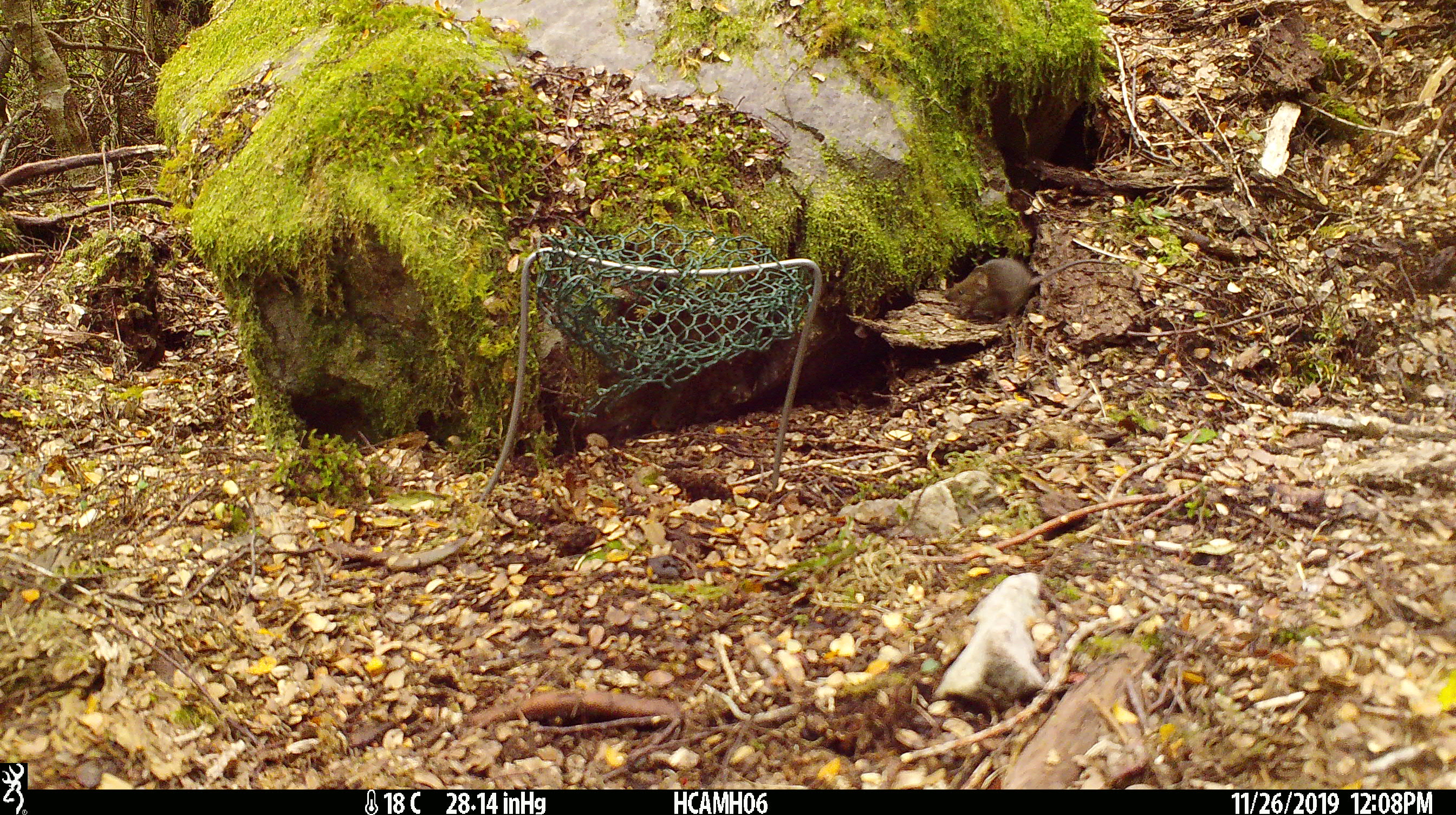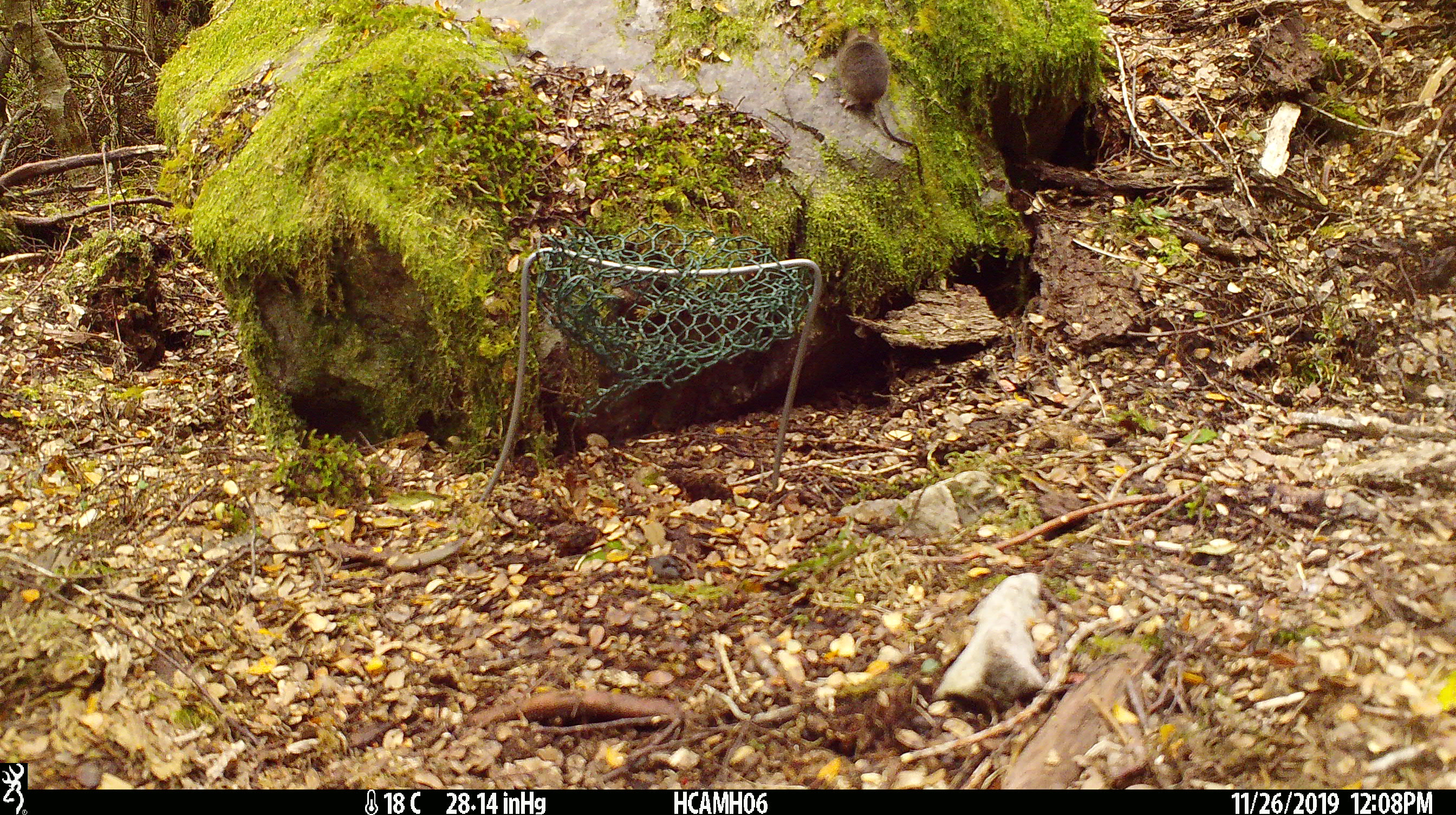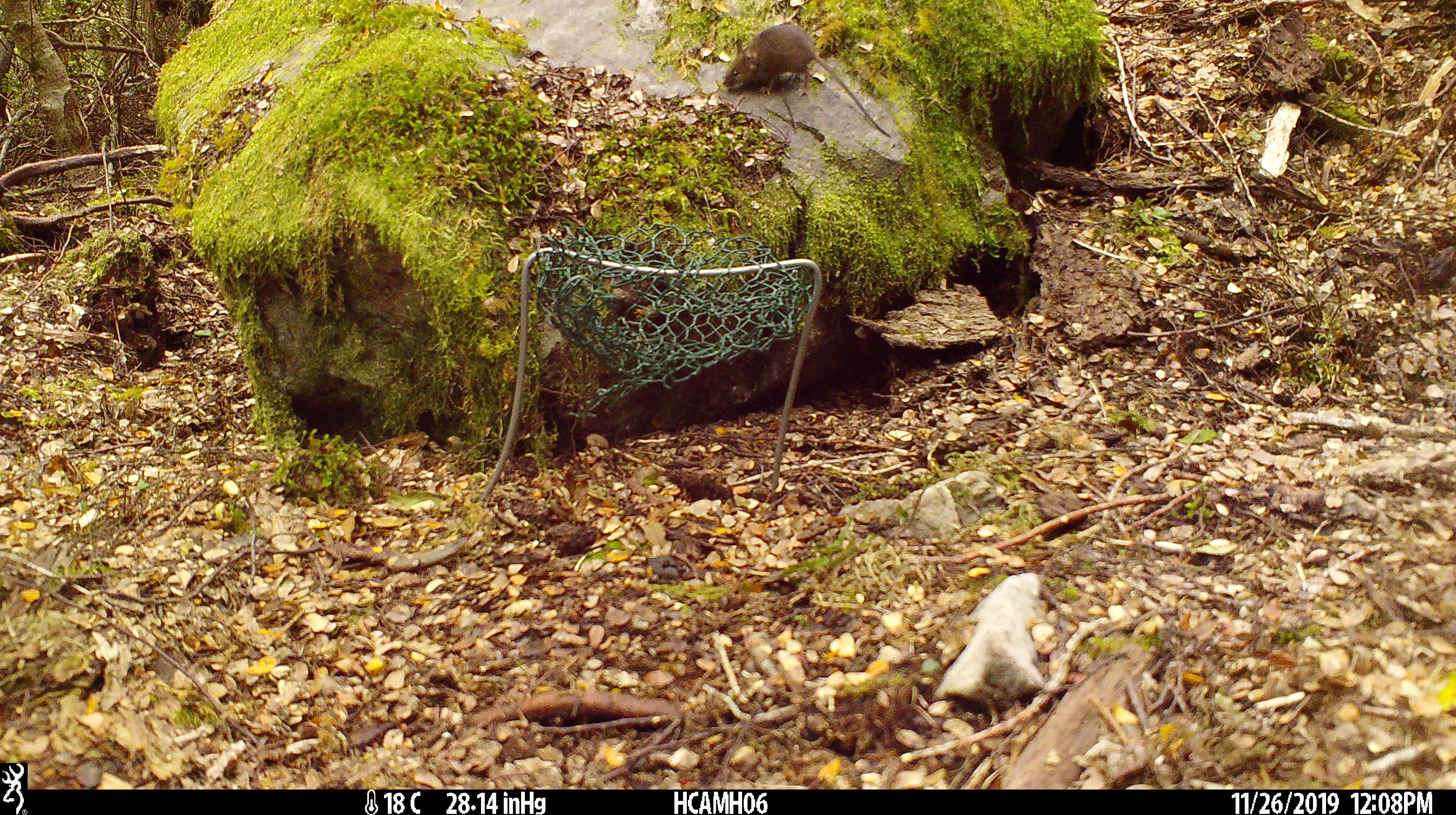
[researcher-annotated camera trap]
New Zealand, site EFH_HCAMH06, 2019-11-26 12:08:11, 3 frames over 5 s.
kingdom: Animalia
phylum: Chordata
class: Mammalia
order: Rodentia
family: Muridae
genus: Mus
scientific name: Mus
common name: mouse